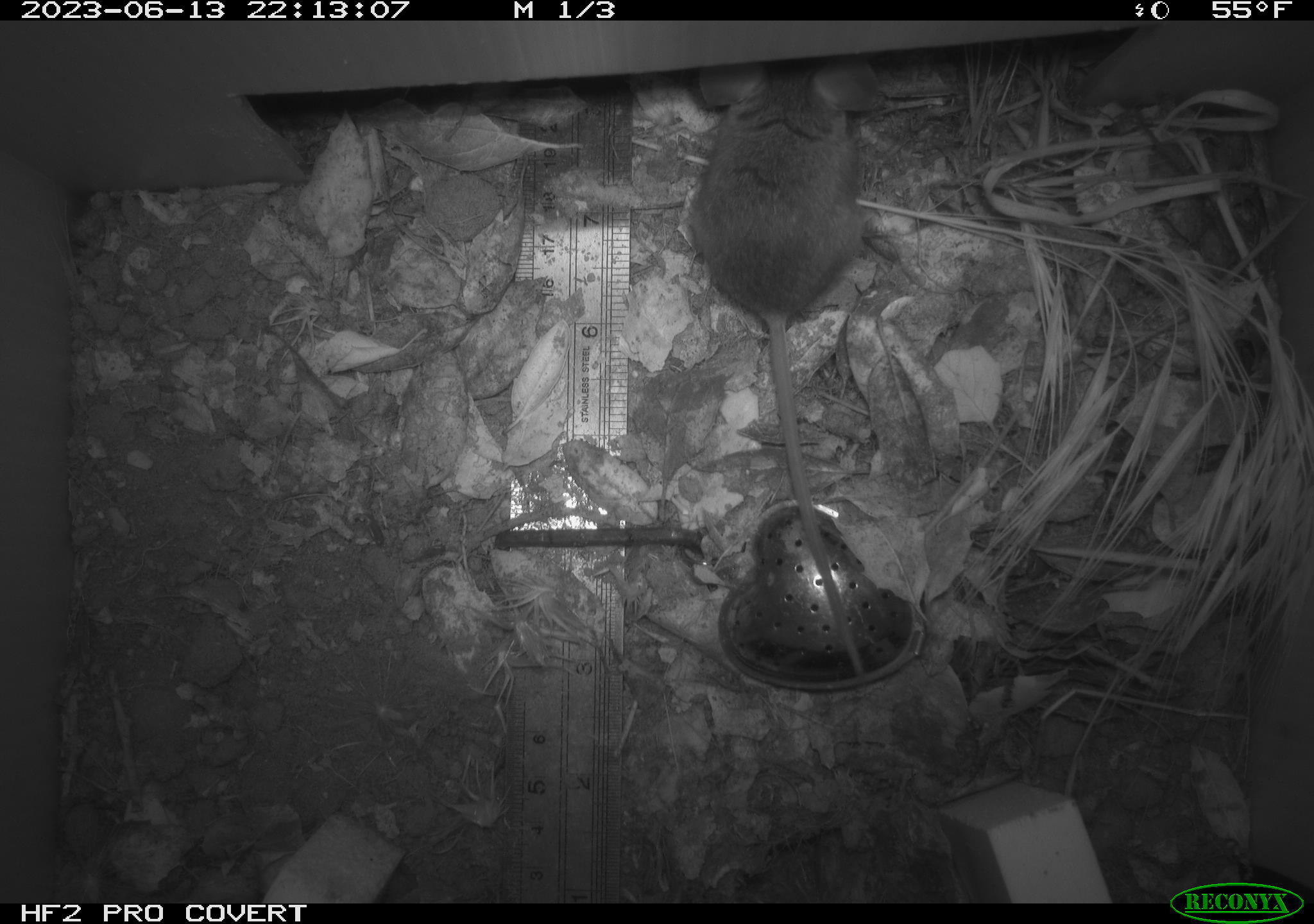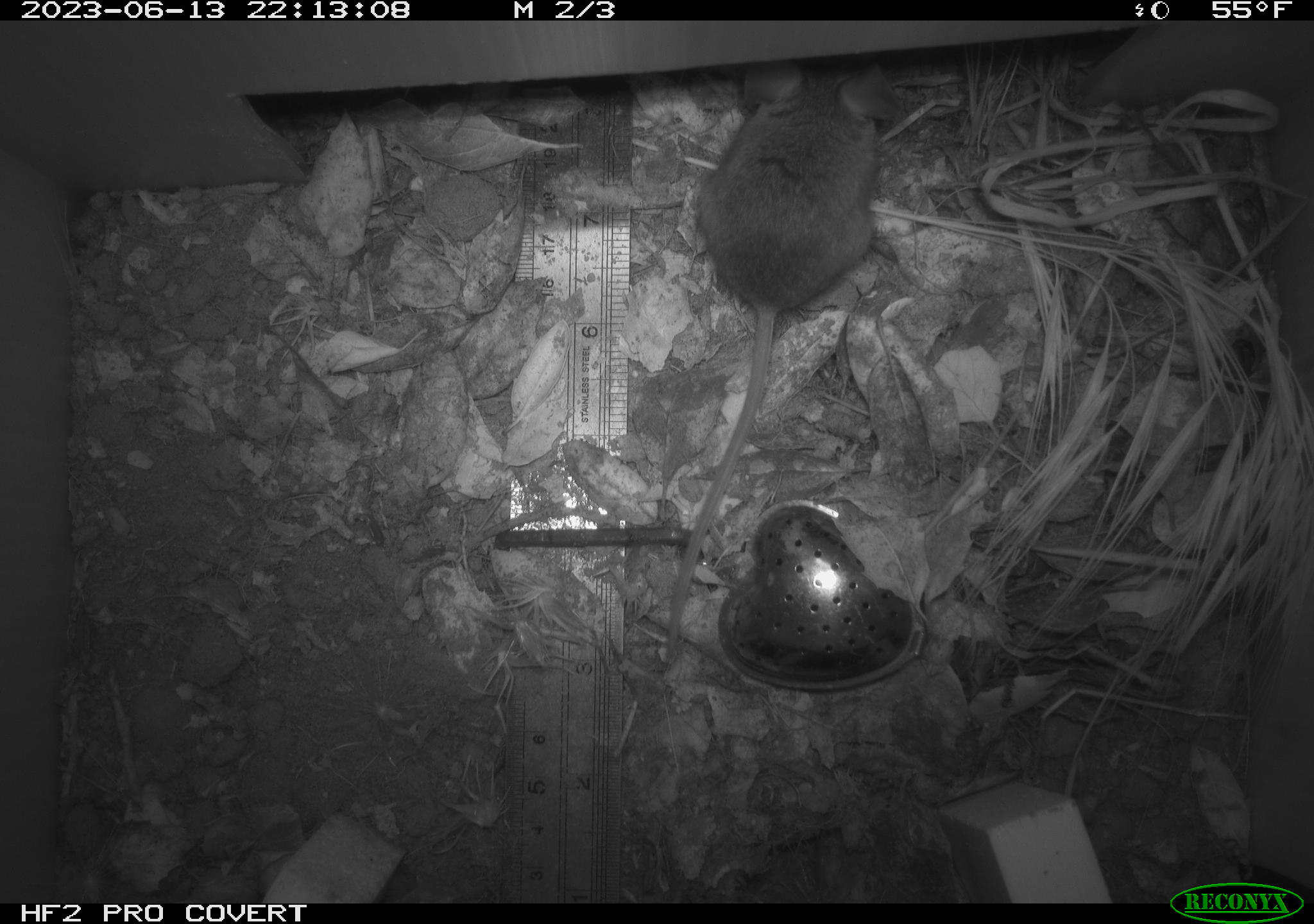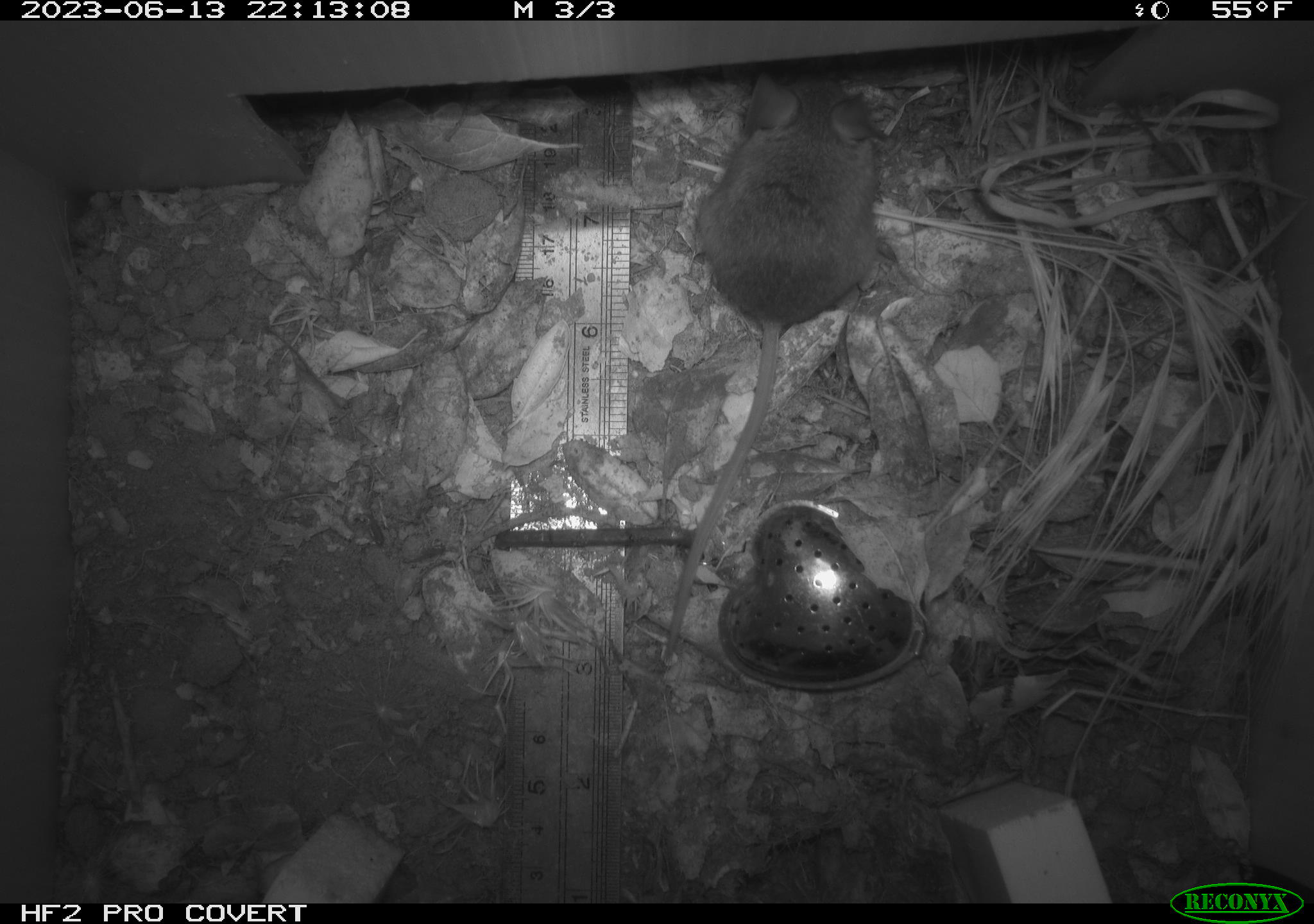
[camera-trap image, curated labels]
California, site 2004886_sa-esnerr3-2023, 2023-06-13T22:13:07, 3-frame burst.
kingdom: Animalia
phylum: Chordata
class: Mammalia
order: Rodentia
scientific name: Rodentia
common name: mouse species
Mouse species (Rodentia).